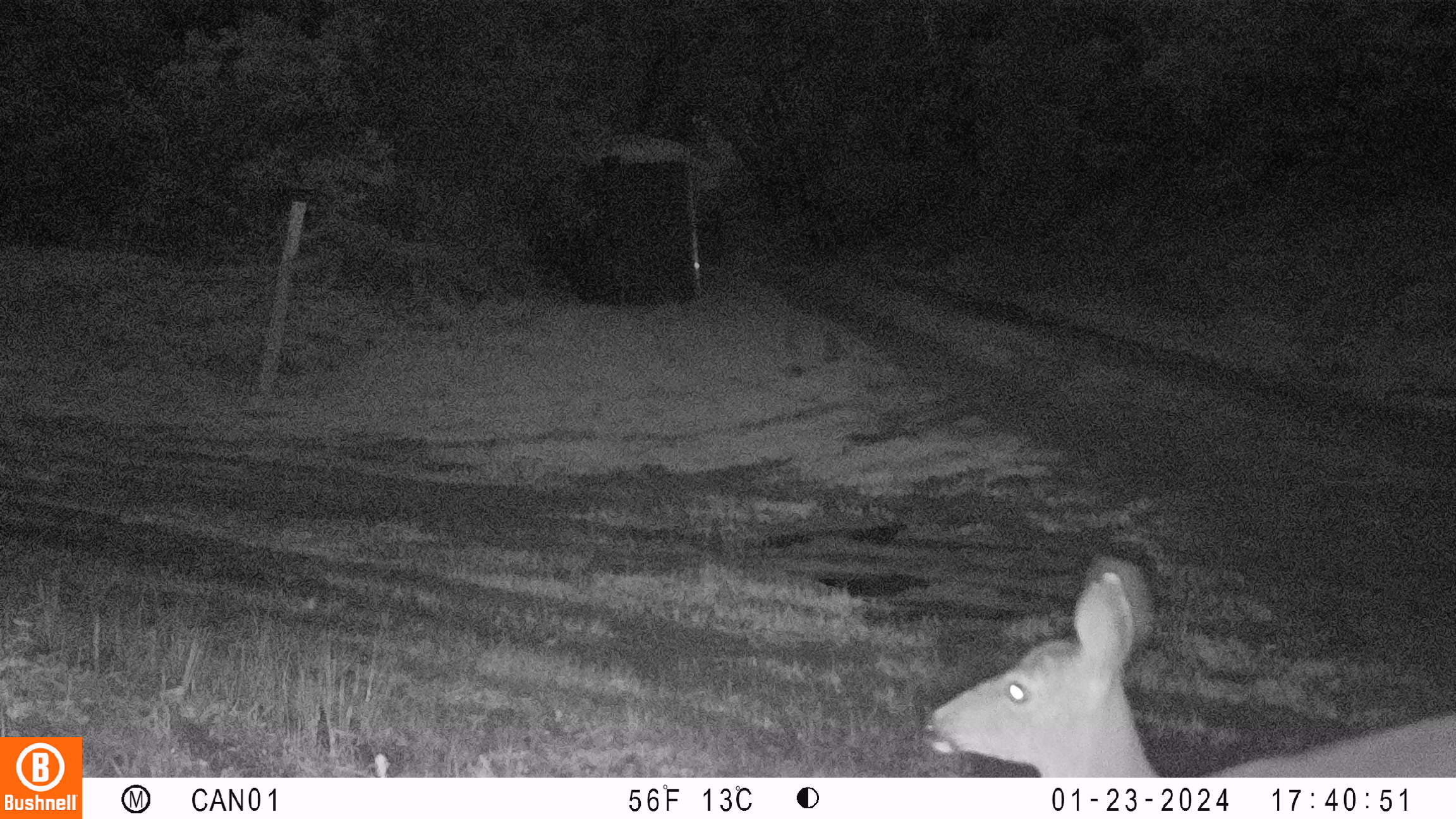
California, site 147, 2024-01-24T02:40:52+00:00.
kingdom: Animalia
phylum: Chordata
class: Mammalia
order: Artiodactyla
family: Cervidae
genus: Odocoileus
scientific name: Odocoileus hemionus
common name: mule deer